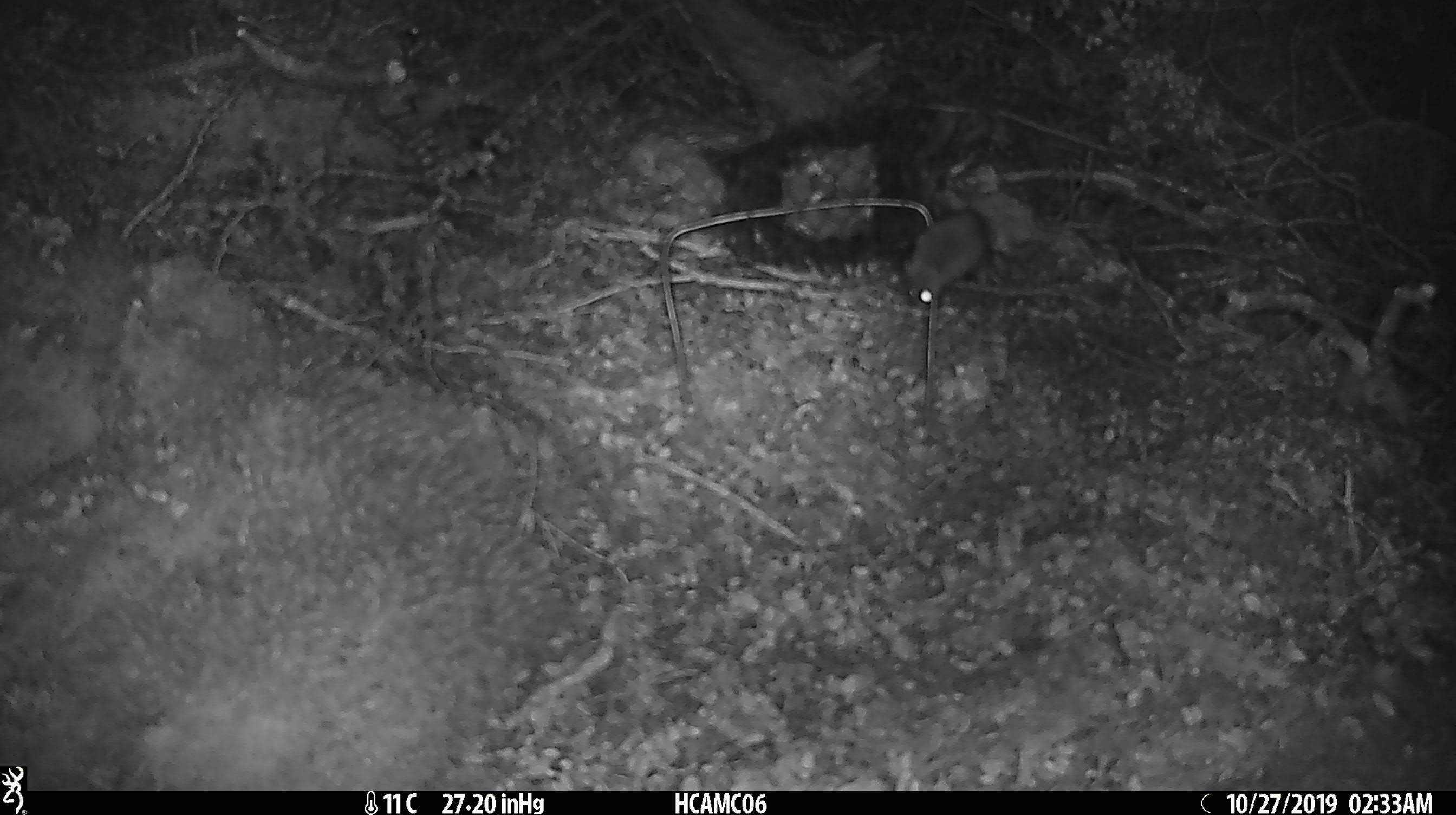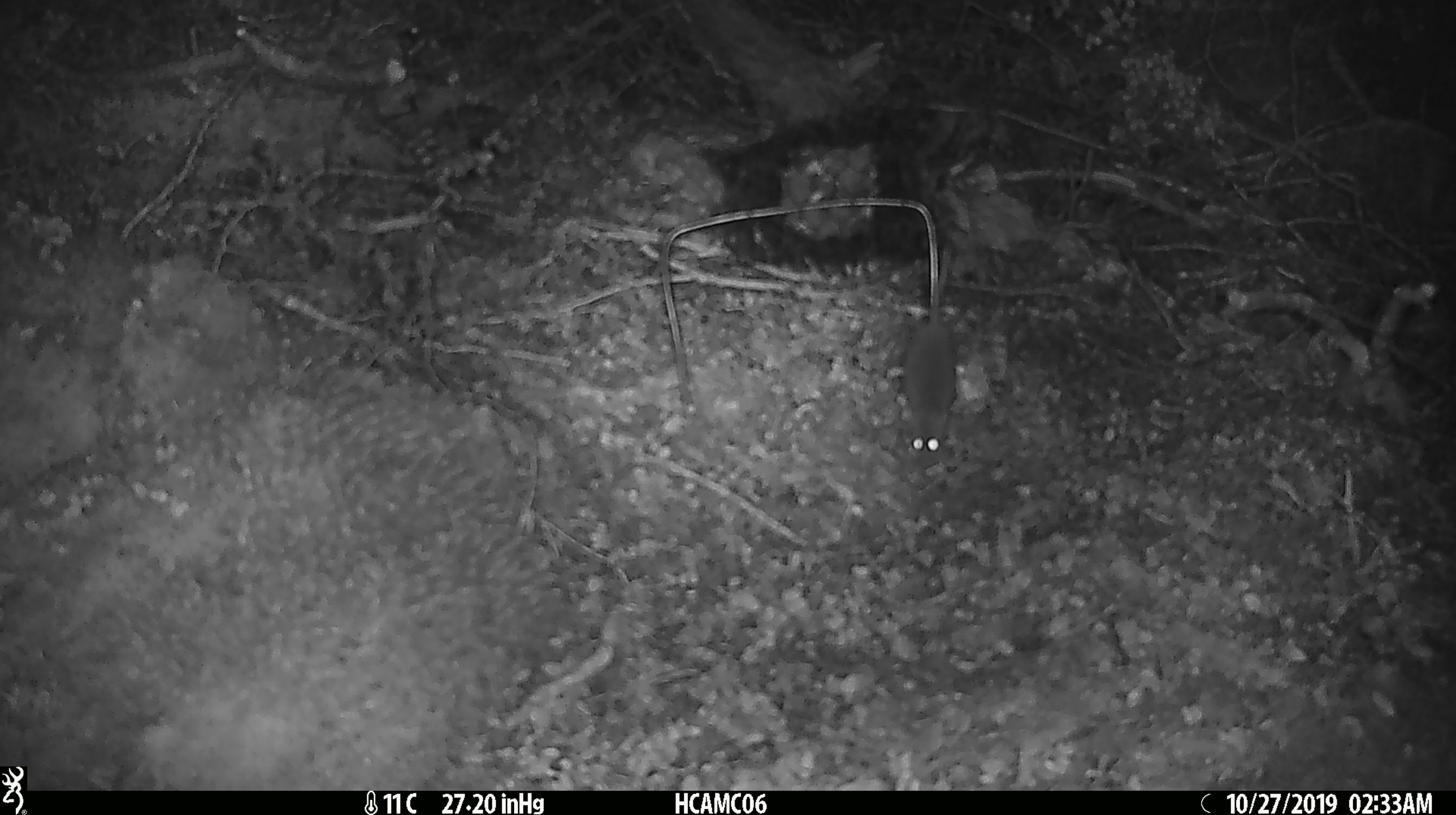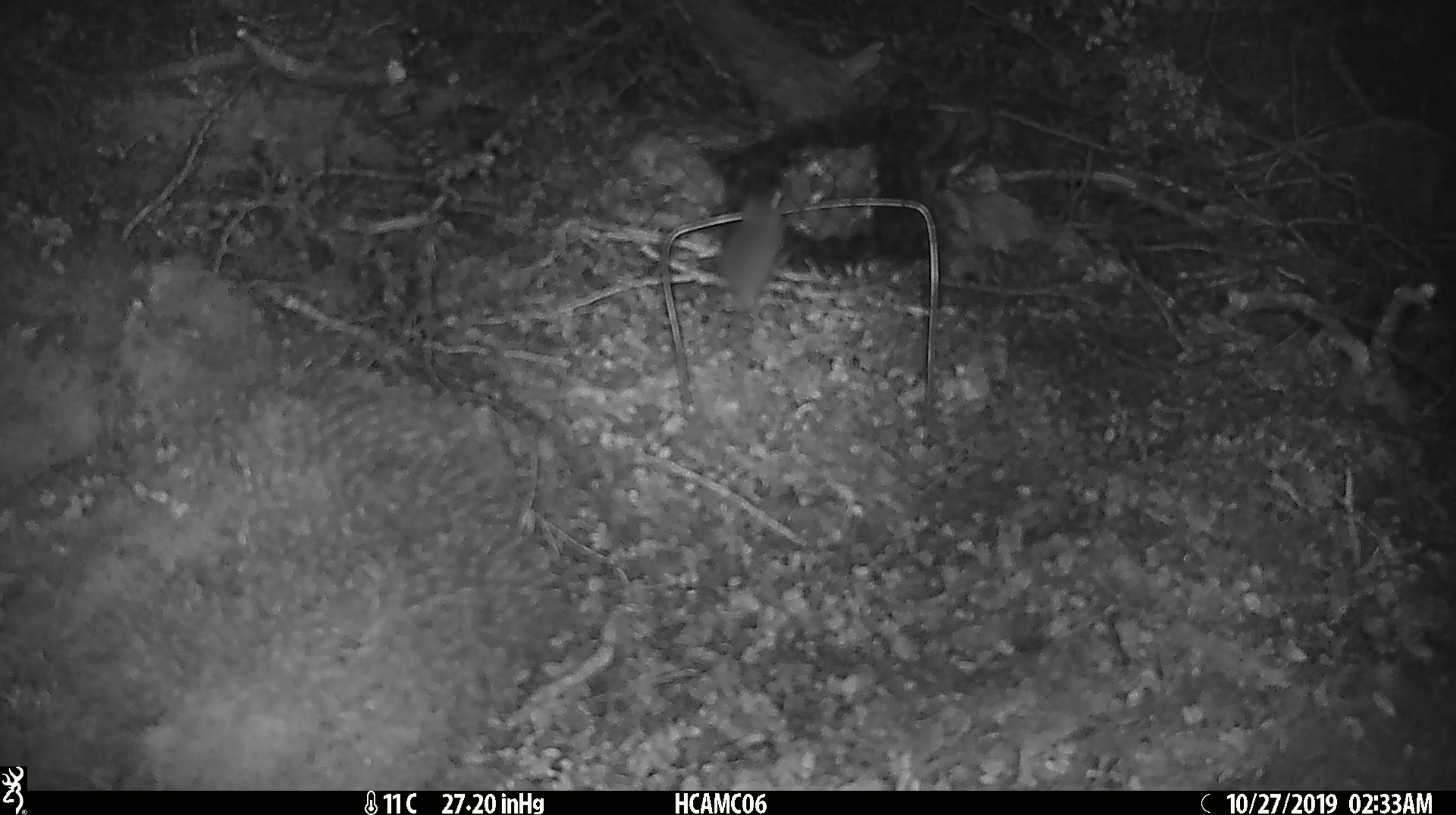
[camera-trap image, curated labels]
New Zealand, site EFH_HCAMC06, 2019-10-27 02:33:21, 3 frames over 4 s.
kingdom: Animalia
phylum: Chordata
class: Mammalia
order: Rodentia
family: Muridae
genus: Mus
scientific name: Mus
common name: mouse